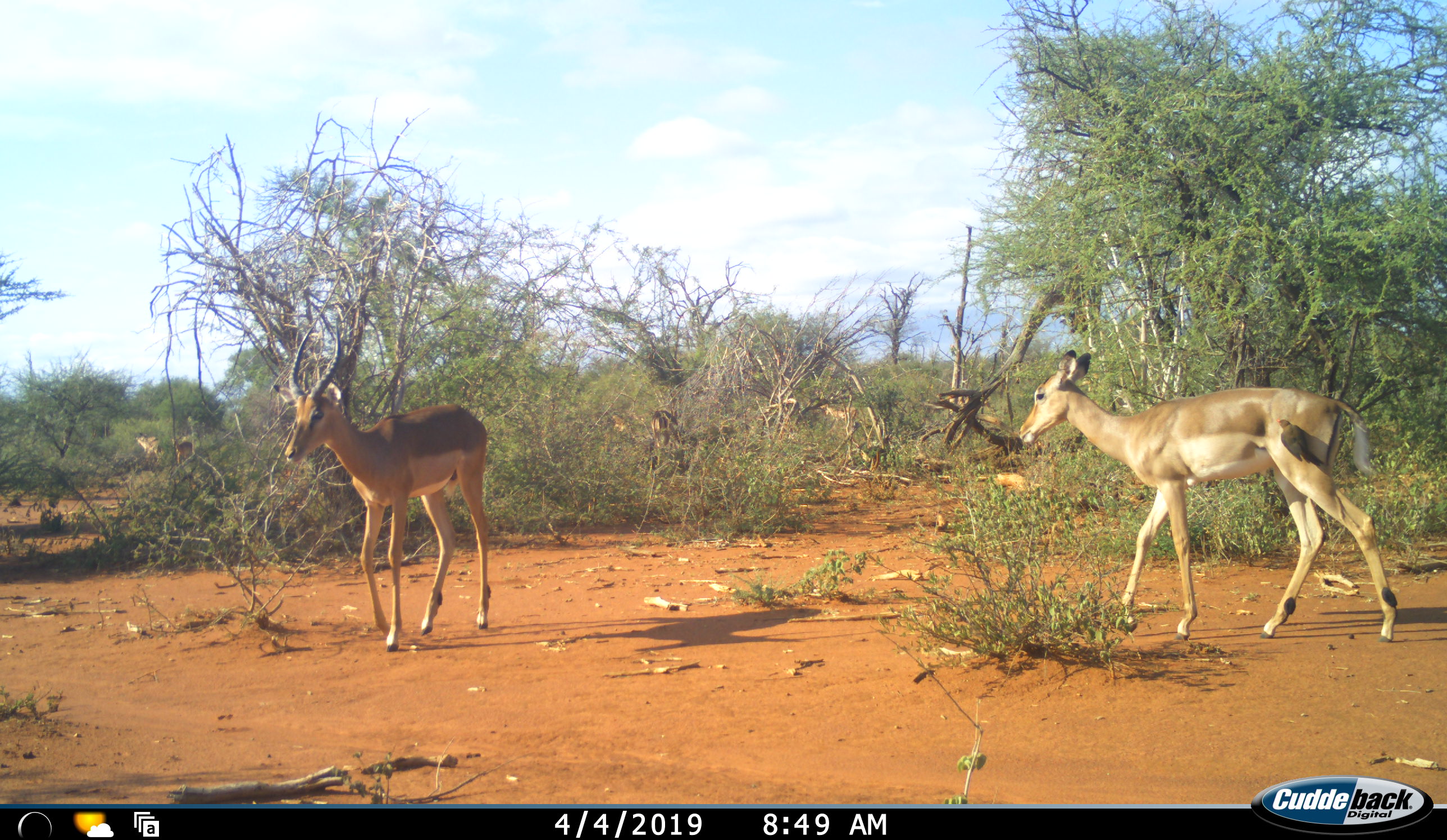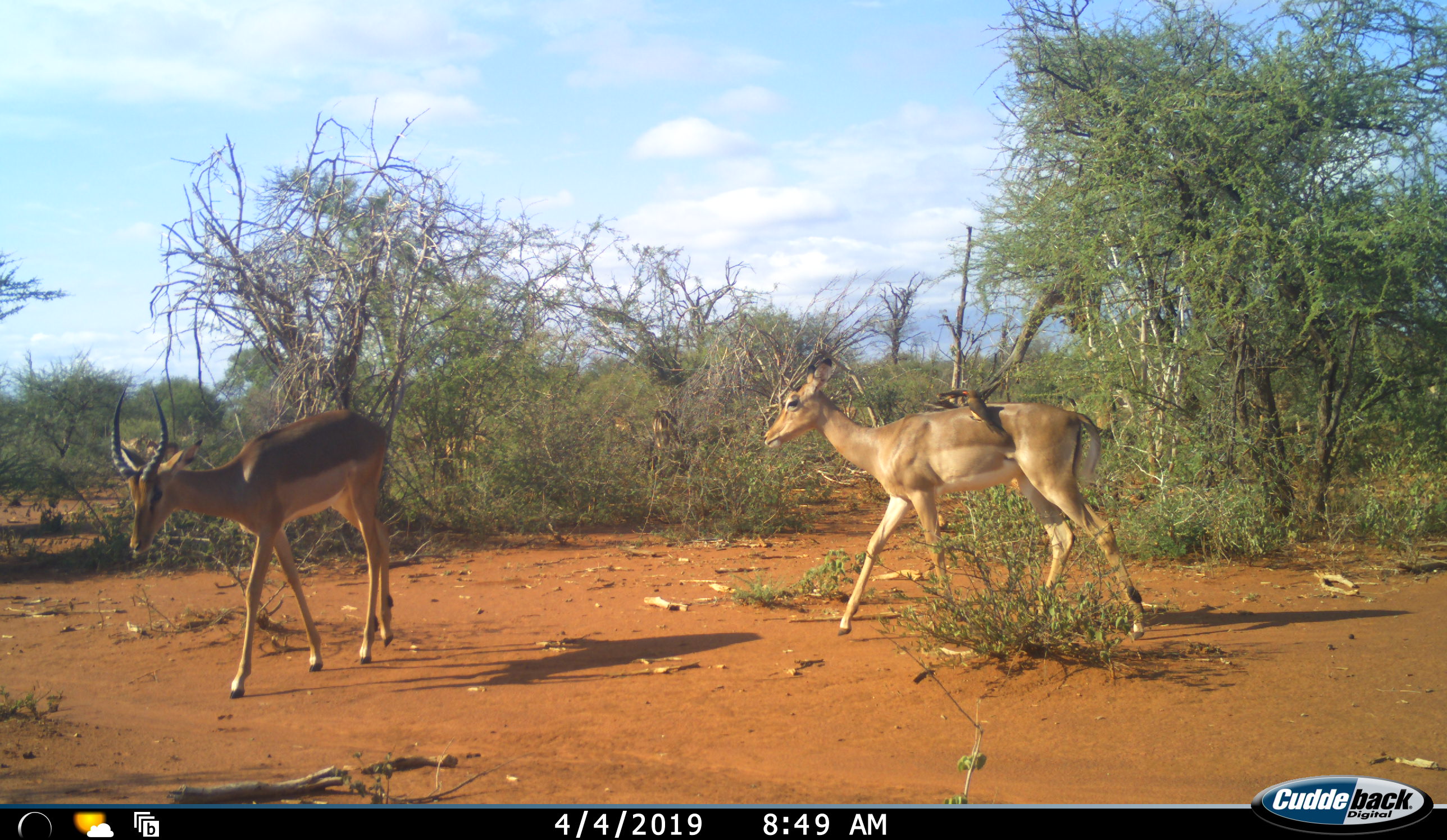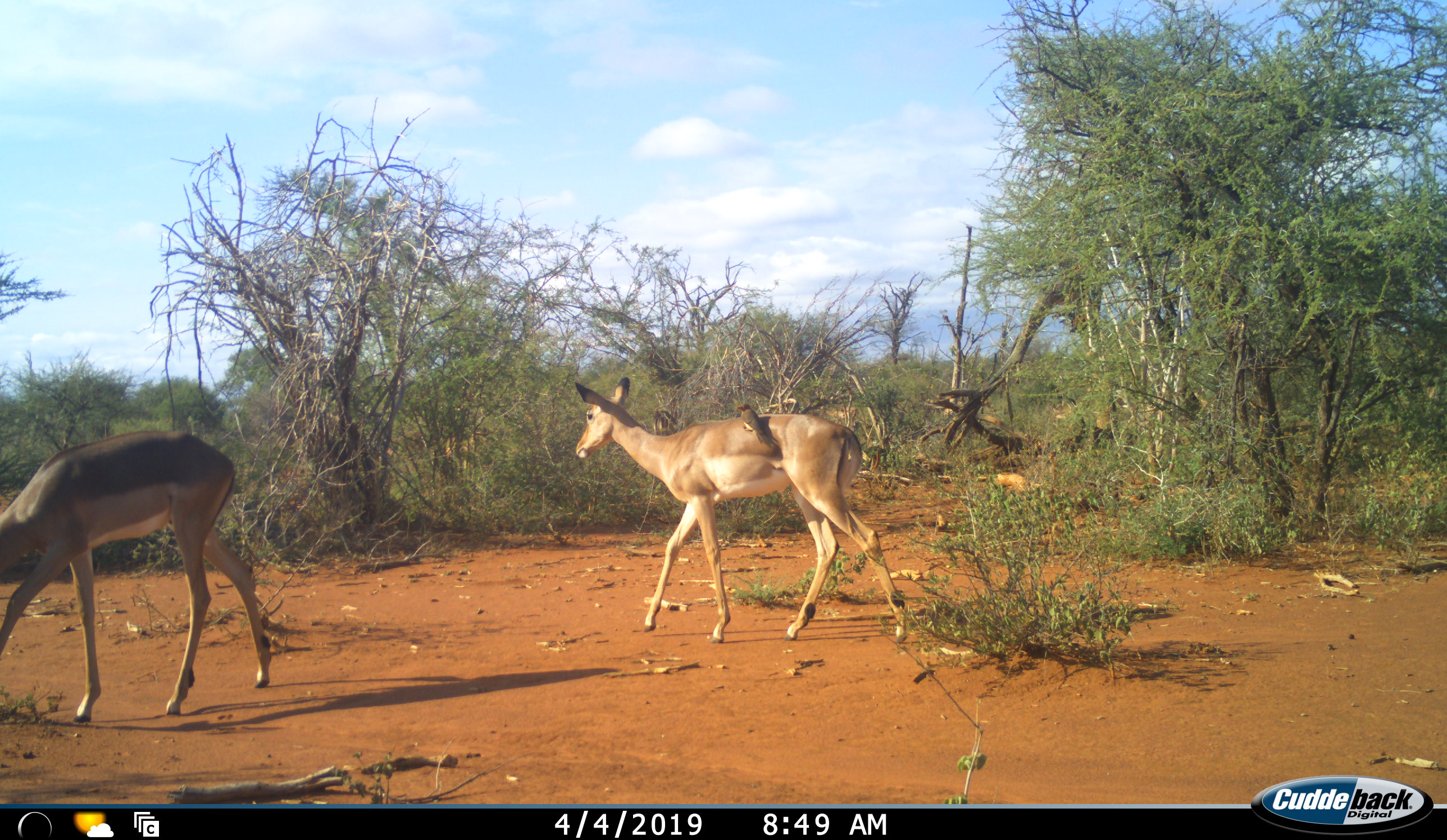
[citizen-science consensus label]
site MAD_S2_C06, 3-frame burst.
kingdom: Animalia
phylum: Chordata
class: Mammalia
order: Artiodactyla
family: Bovidae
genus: Aepyceros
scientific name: Aepyceros melampus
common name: impala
Impala (Aepyceros melampus), count 2. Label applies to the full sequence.